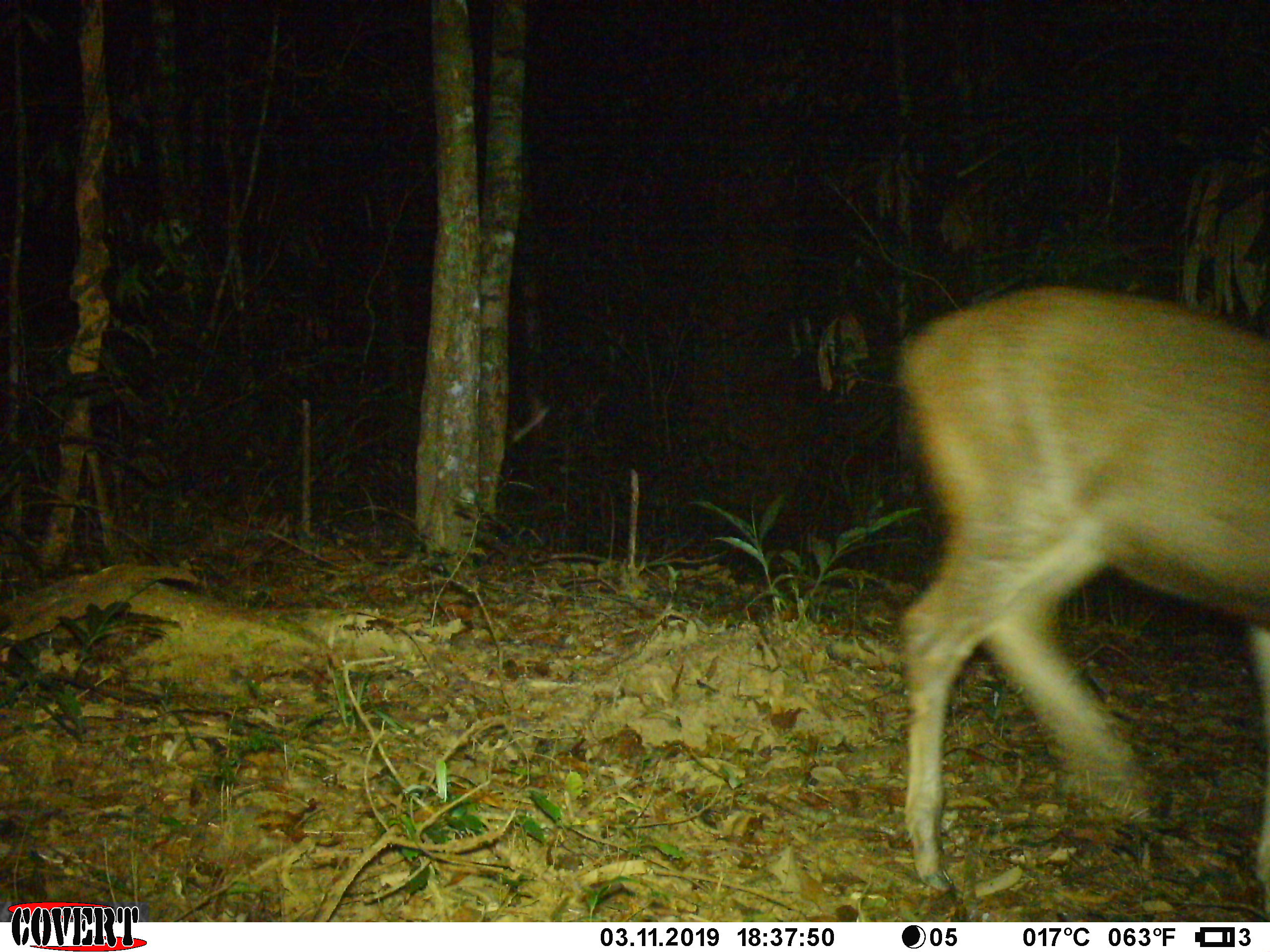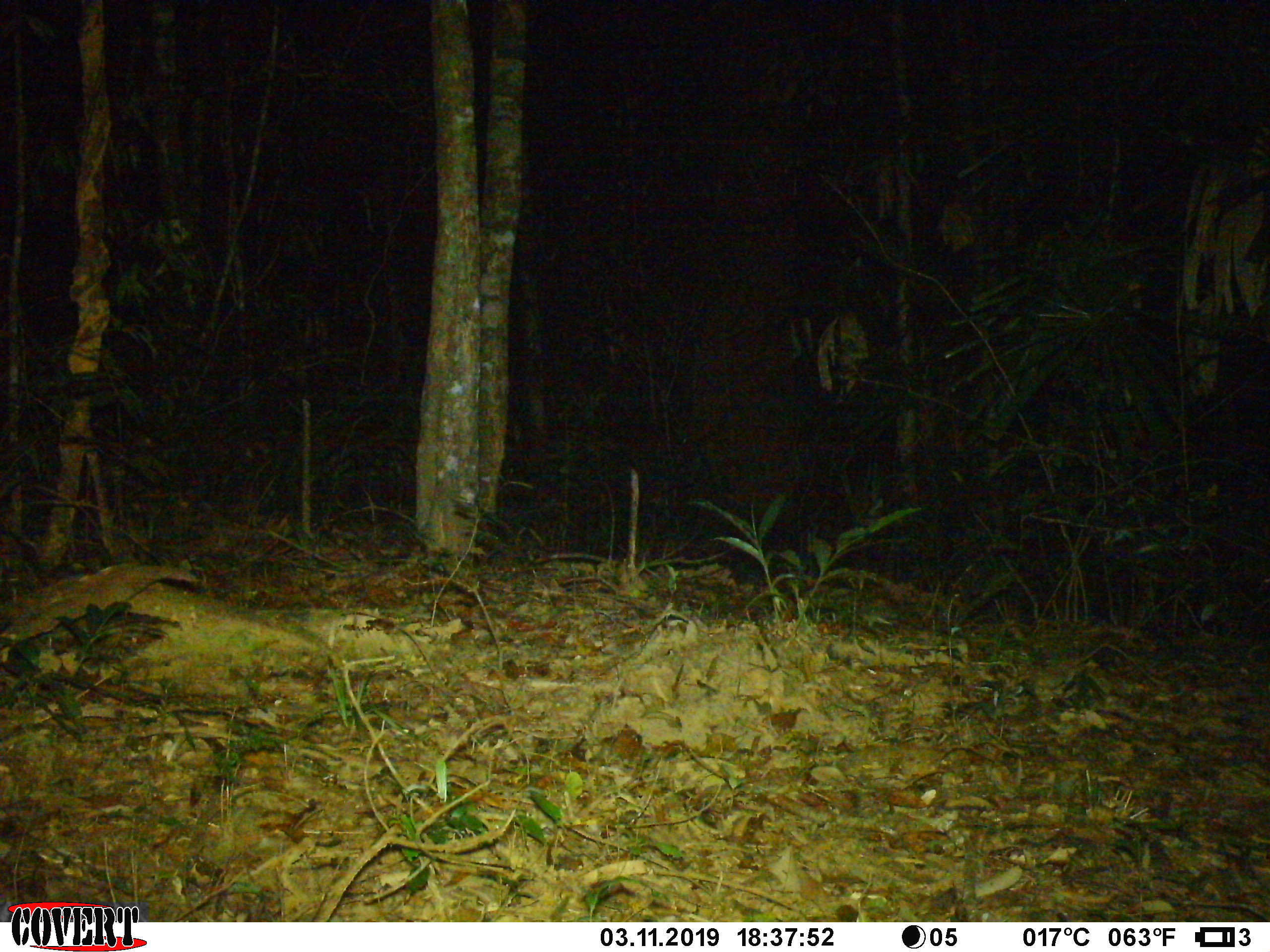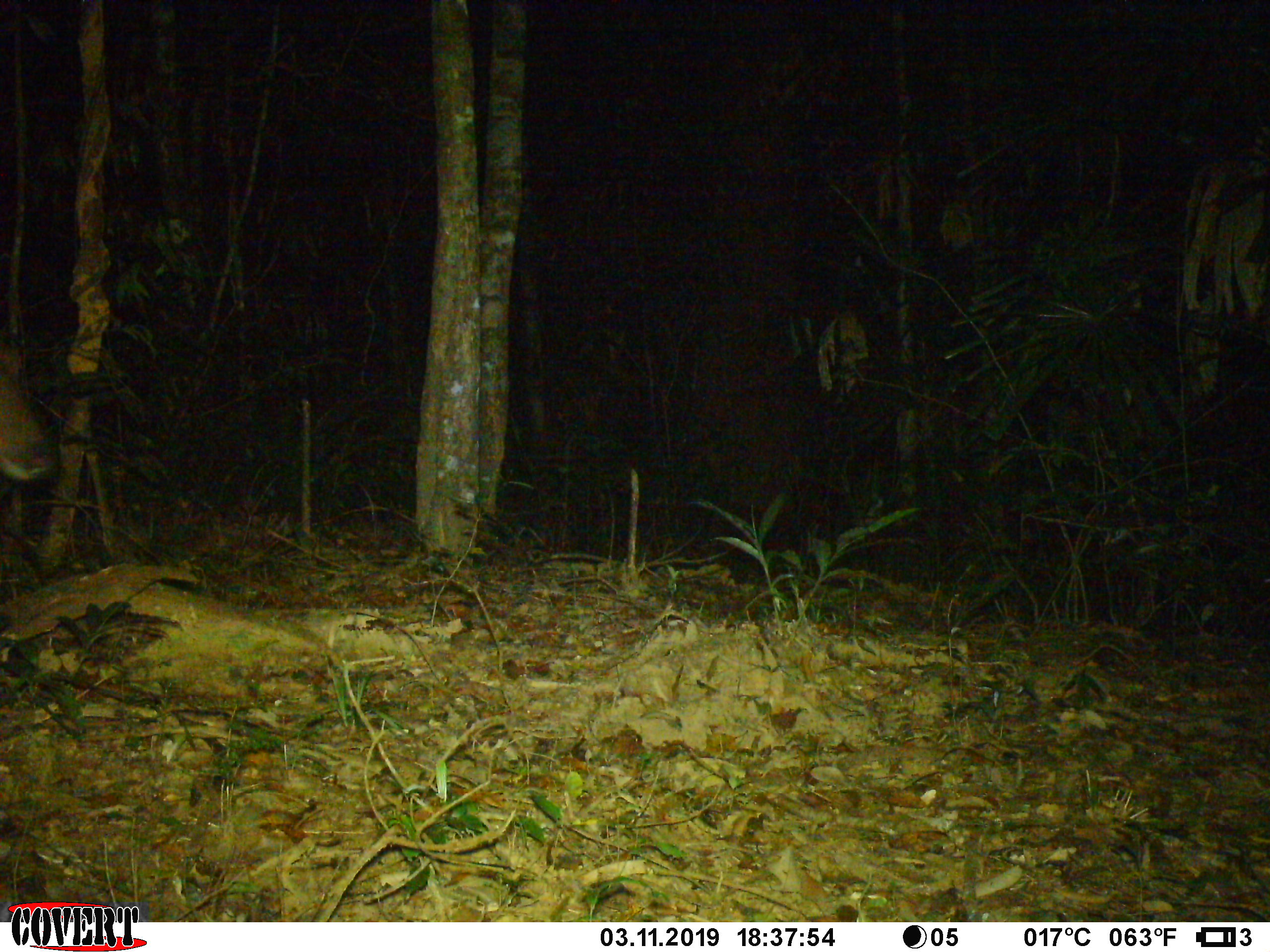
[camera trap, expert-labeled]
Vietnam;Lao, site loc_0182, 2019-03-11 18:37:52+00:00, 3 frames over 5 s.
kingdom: Animalia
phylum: Chordata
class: Mammalia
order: Artiodactyla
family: Cervidae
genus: Rusa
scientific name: Rusa unicolor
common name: sambar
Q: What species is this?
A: Sambar (Rusa unicolor).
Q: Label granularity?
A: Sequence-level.